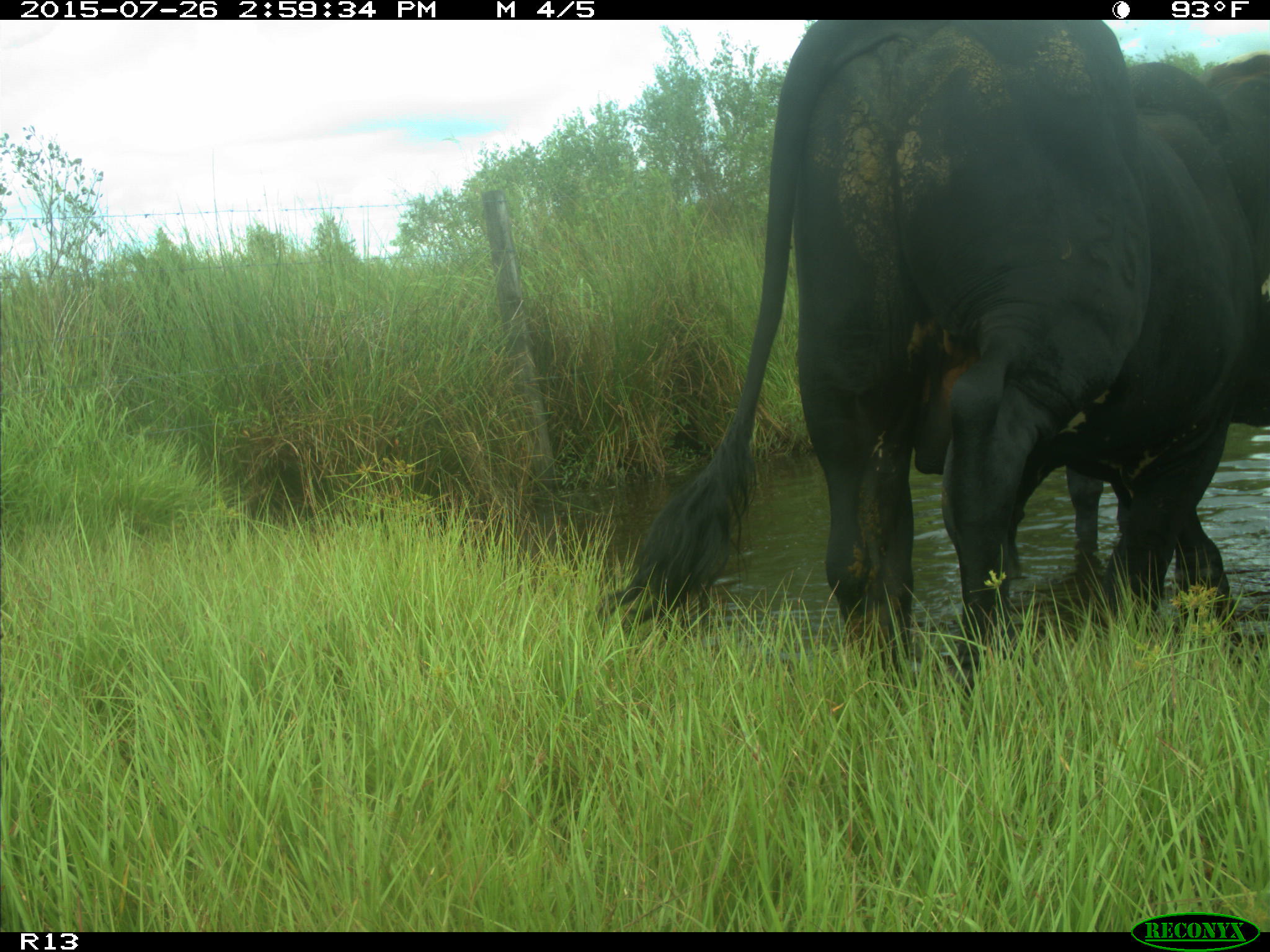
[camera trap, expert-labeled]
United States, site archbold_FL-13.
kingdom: Animalia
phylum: Chordata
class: Mammalia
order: Artiodactyla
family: Bovidae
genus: Bos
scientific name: Bos taurus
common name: domestic cow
Bos taurus (domestic cow).